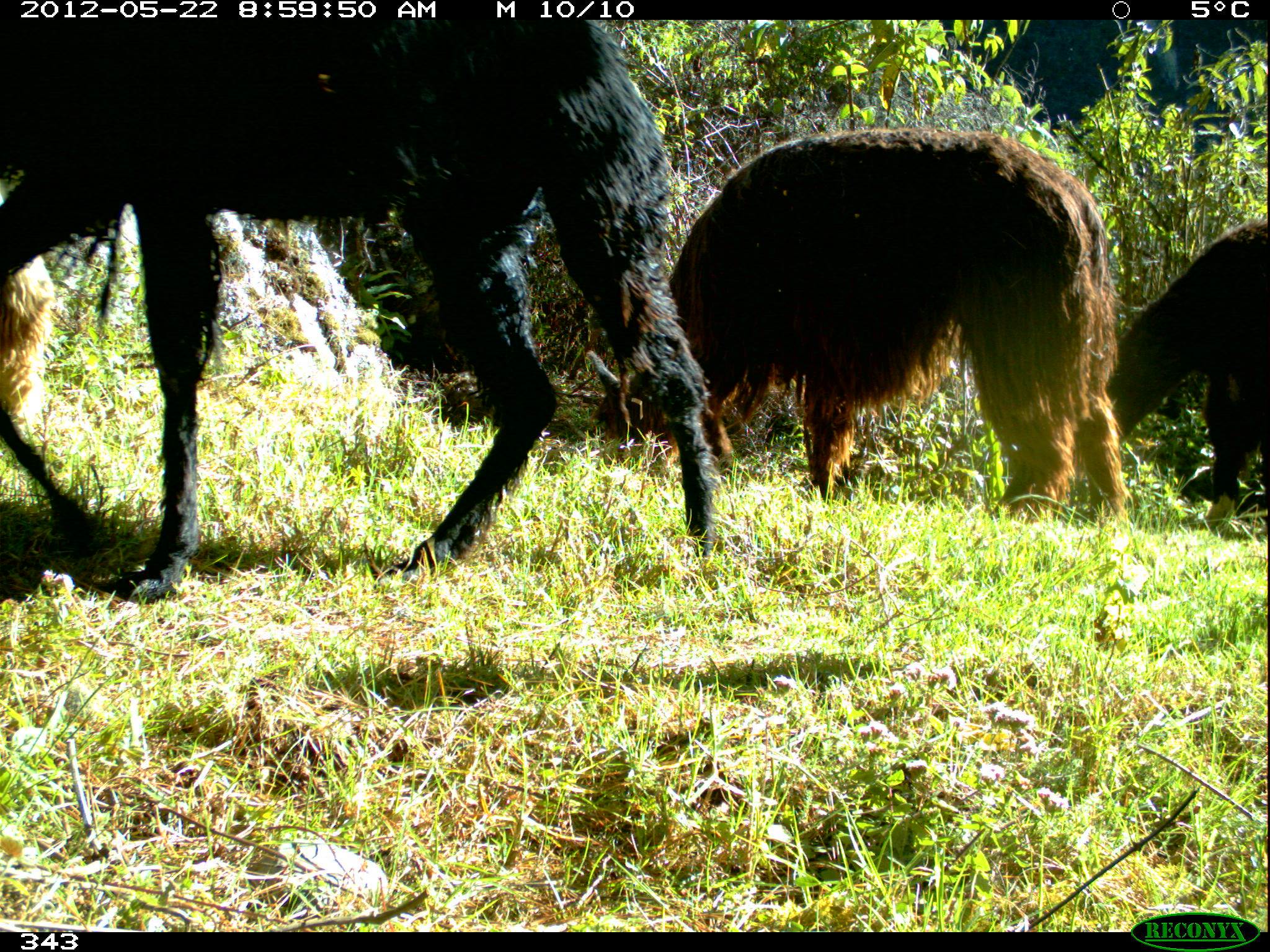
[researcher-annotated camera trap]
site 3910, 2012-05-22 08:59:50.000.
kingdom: Animalia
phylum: Chordata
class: Mammalia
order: Artiodactyla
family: Camelidae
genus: Vicugna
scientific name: Vicugna pacos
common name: alpaca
Vicugna pacos (alpaca).